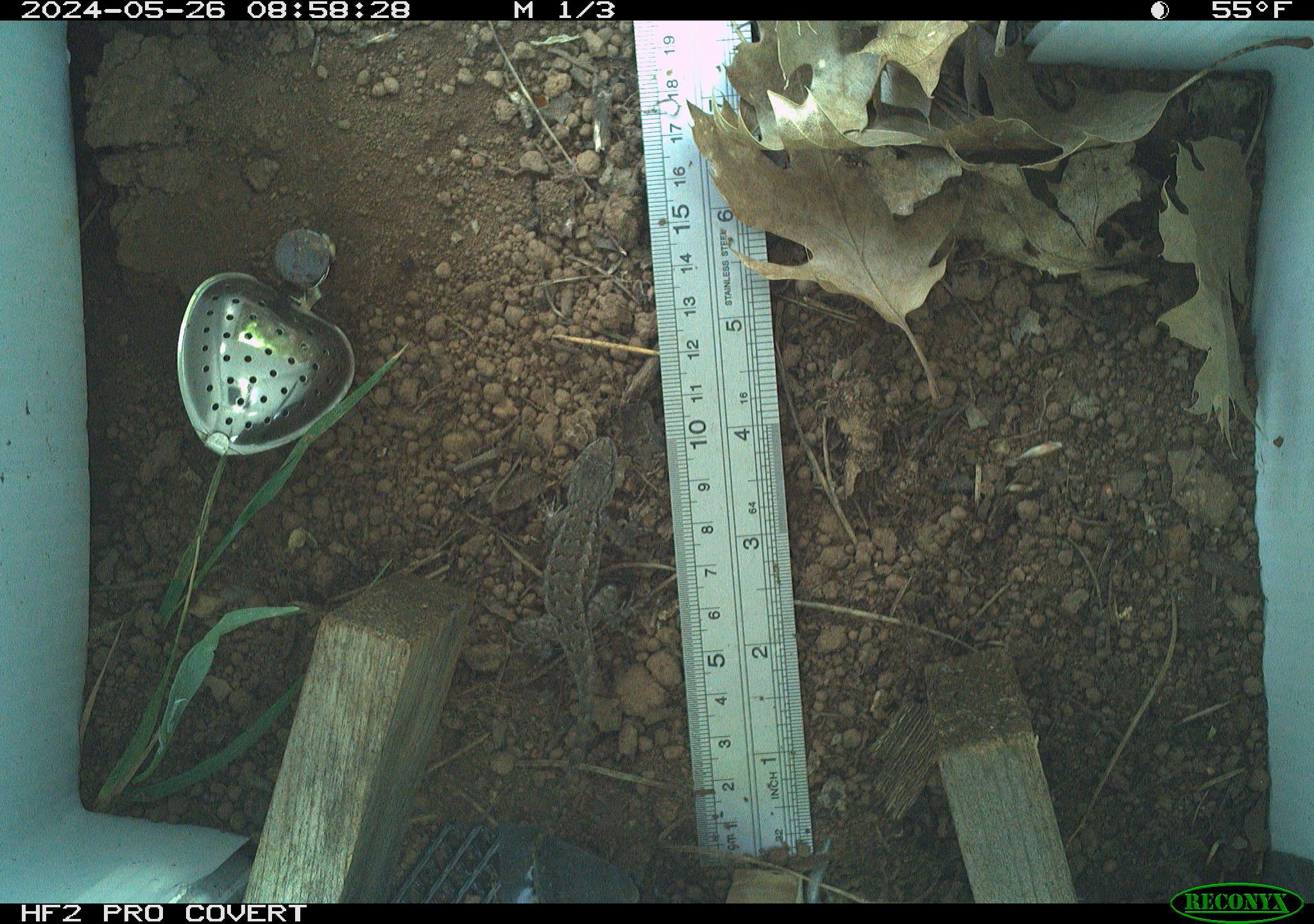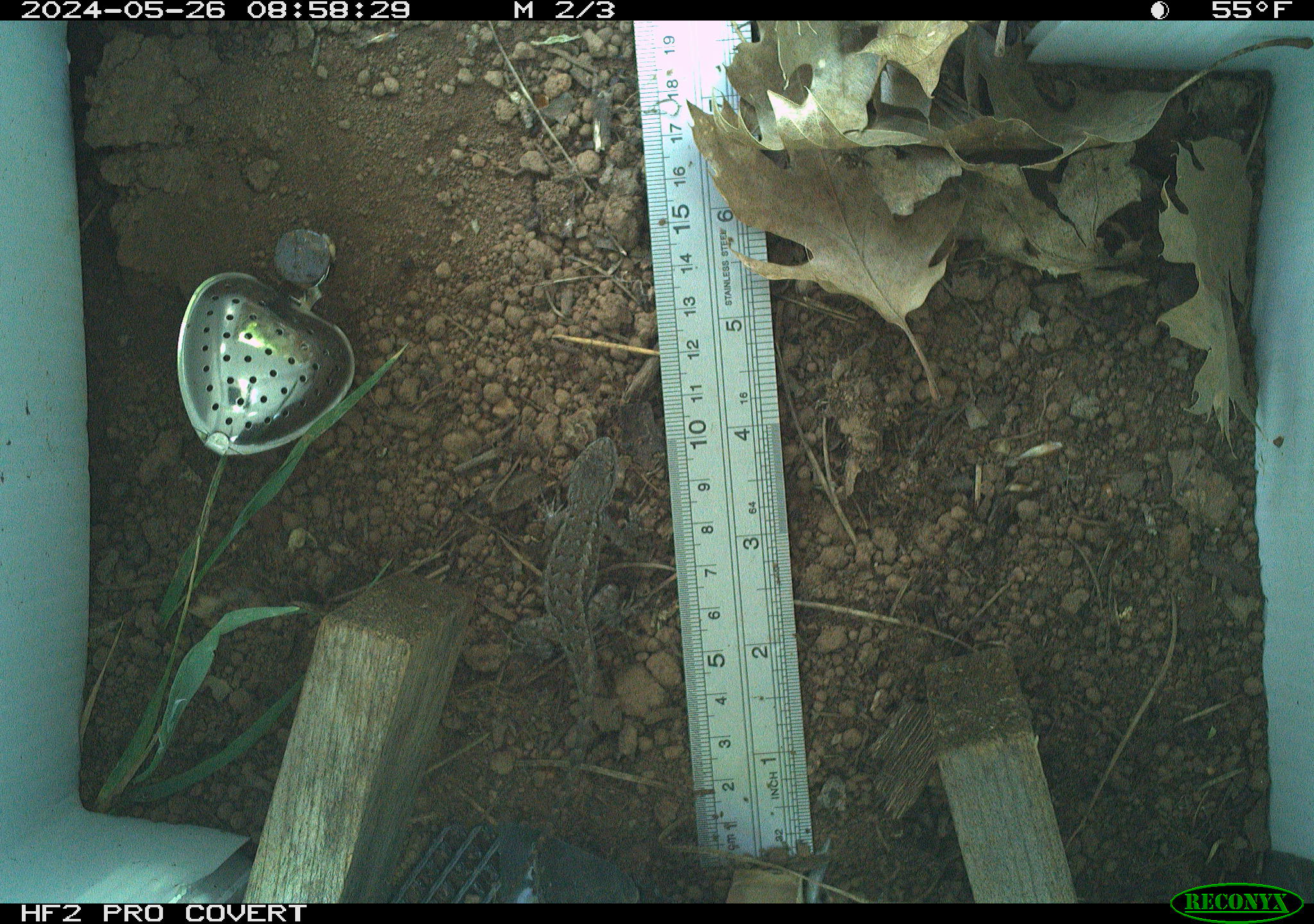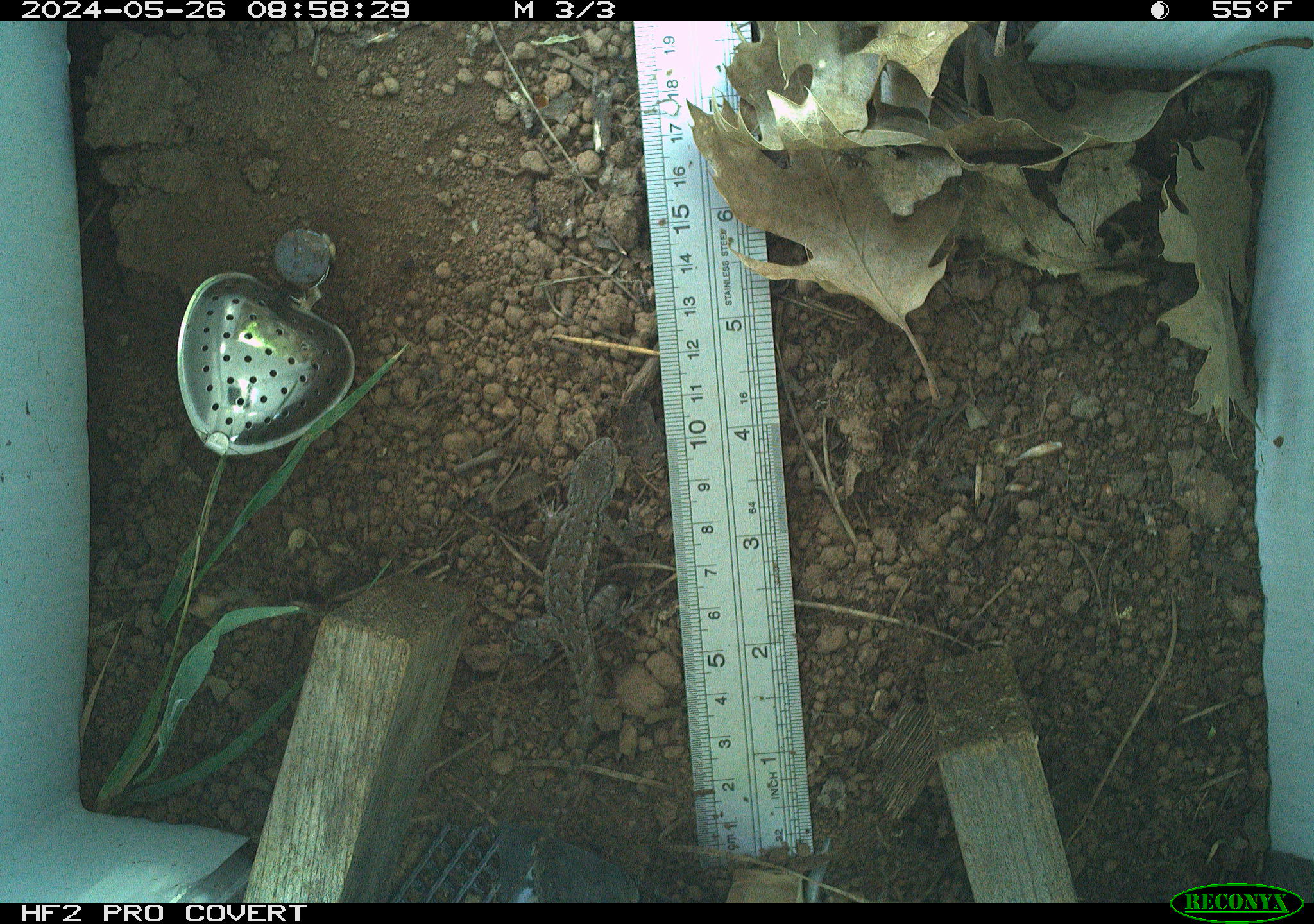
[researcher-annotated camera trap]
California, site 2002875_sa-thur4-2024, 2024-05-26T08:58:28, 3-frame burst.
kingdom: Animalia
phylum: Chordata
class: Reptilia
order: Squamata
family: Phrynosomatidae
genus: Sceloporus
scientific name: Sceloporus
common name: spiny lizards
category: sceloporus species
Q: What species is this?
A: Sceloporus species (spiny lizards) (Sceloporus).